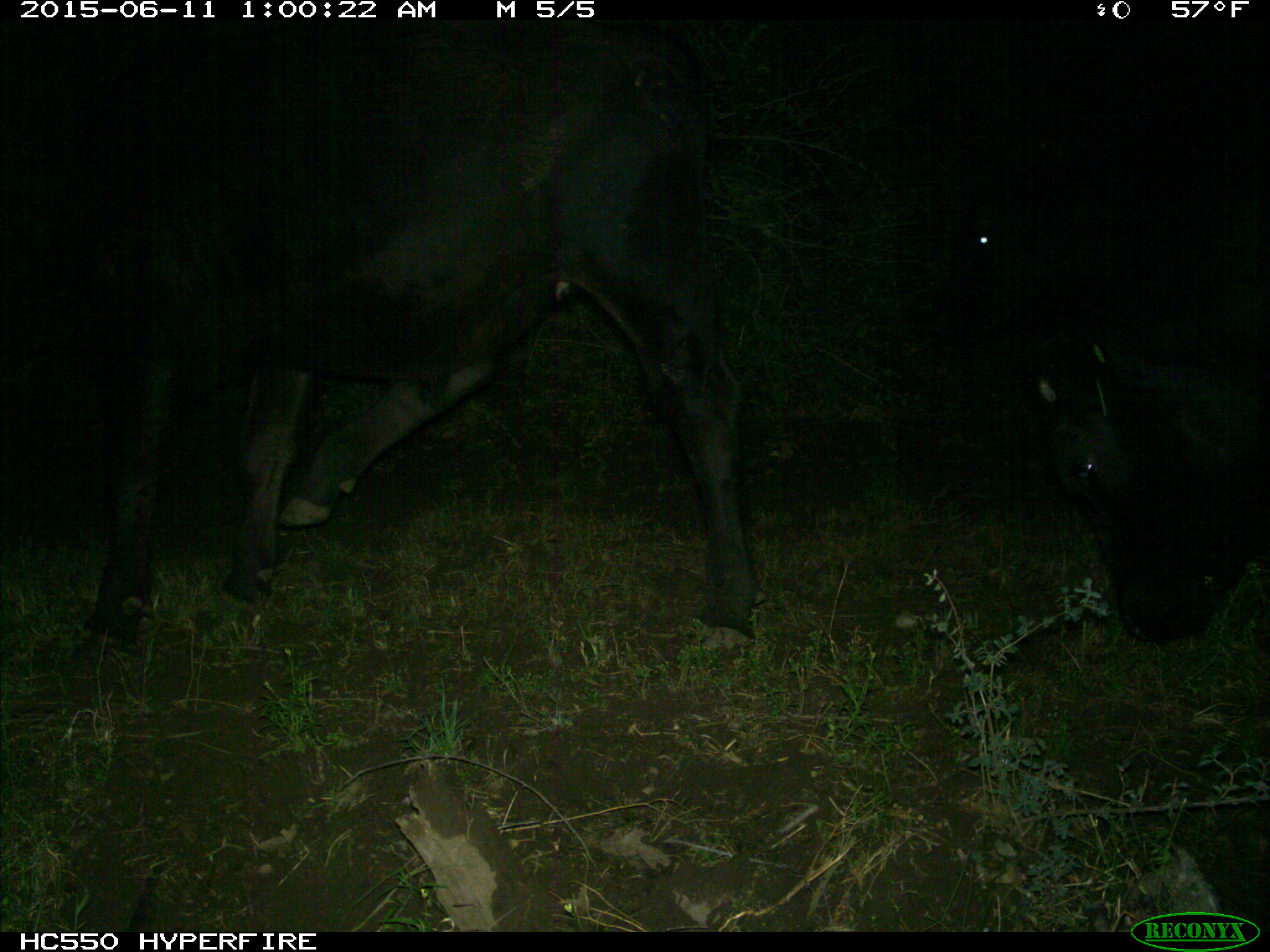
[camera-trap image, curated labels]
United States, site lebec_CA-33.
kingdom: Animalia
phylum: Chordata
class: Mammalia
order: Artiodactyla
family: Bovidae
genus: Bos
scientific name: Bos taurus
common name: domestic cow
Bos taurus (domestic cow).